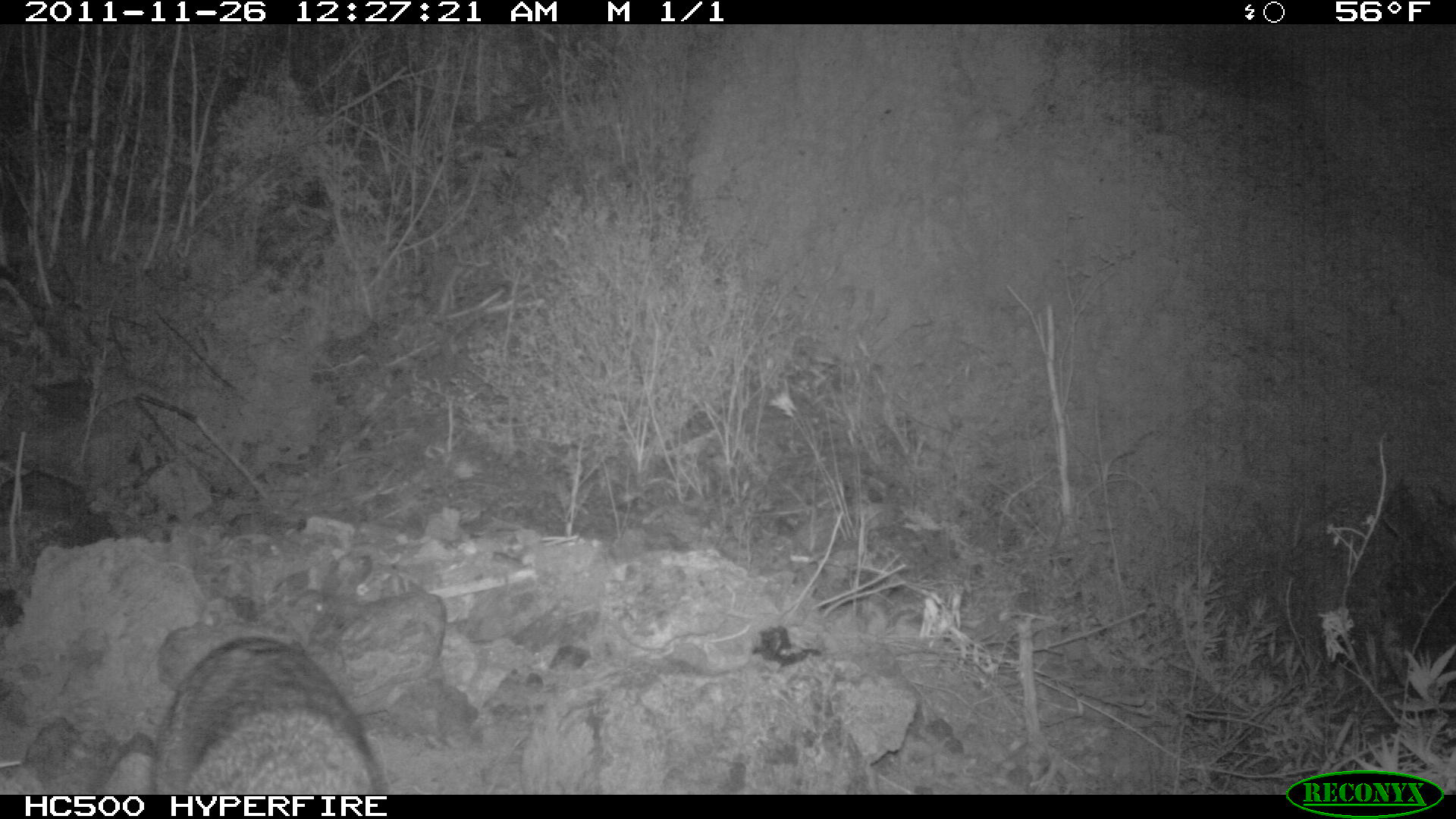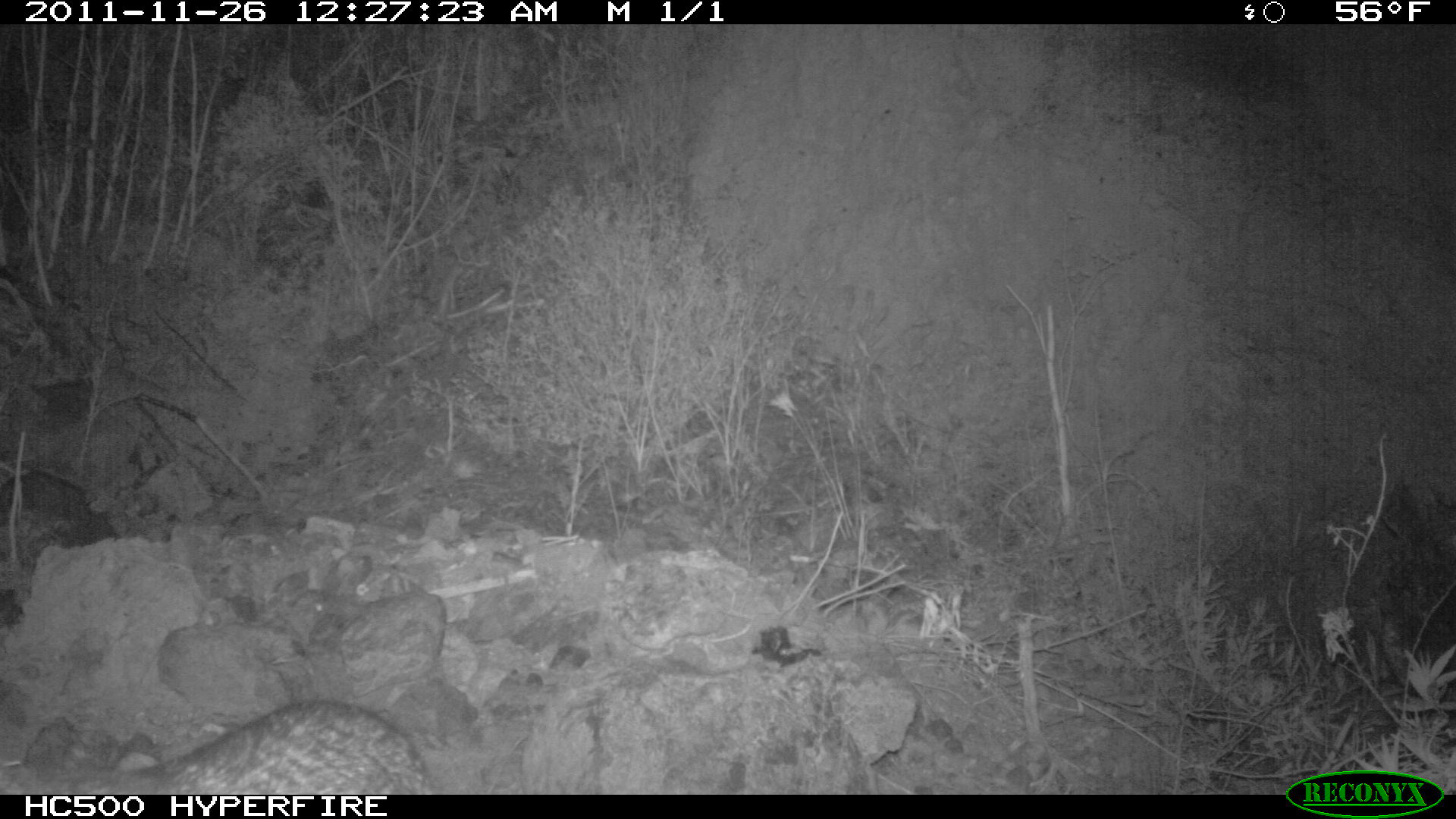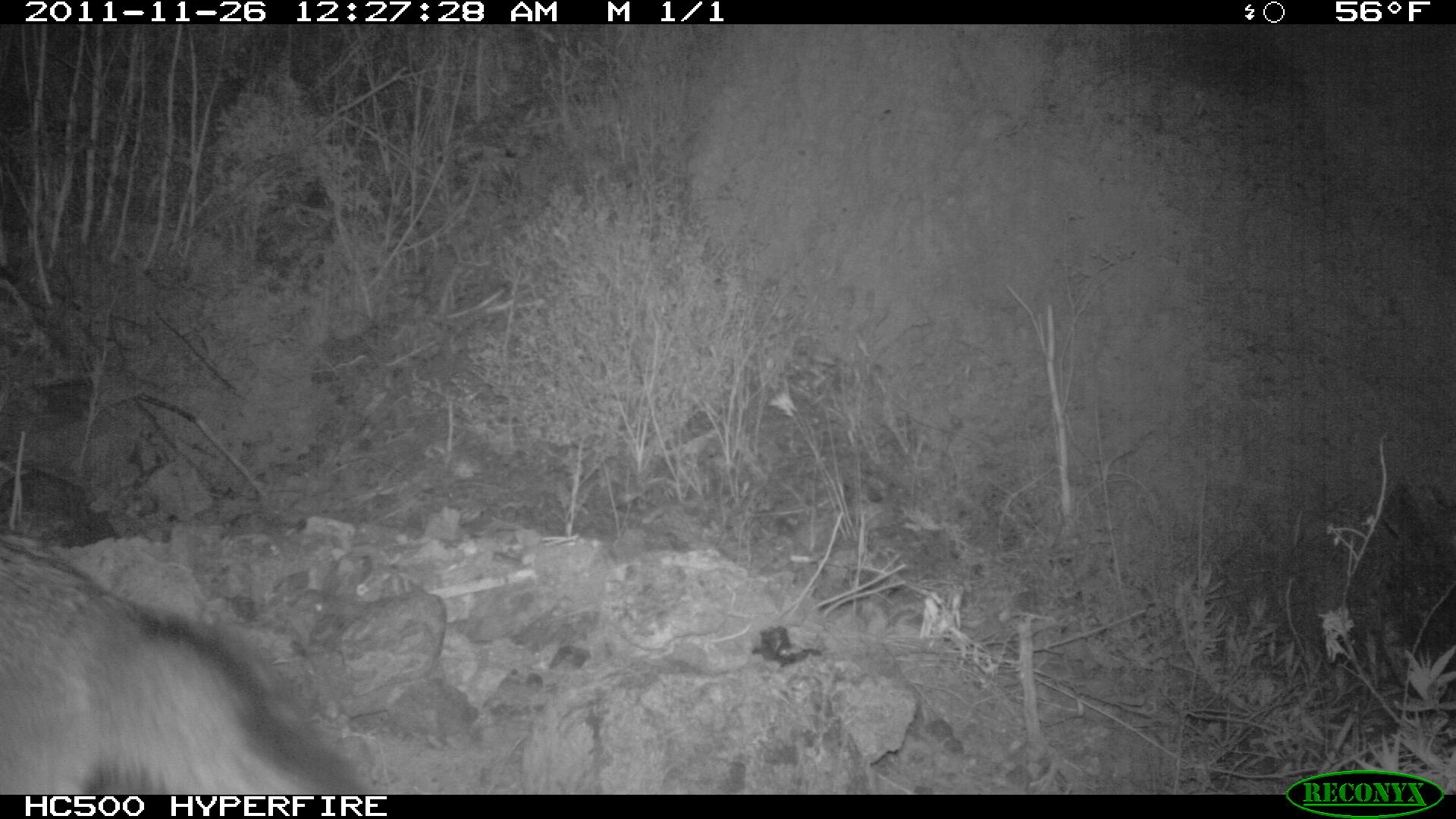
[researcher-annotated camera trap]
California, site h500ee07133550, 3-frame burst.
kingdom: Animalia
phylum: Chordata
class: Mammalia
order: Carnivora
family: Canidae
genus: Urocyon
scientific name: Urocyon littoralis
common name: island fox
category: fox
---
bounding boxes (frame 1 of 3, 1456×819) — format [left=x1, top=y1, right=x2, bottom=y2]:
fox: [left=156, top=635, right=385, bottom=795]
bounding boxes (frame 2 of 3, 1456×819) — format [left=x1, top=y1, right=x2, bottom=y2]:
fox: [left=0, top=701, right=436, bottom=794]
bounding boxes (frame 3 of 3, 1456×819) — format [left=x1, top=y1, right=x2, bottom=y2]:
fox: [left=0, top=561, right=367, bottom=795]